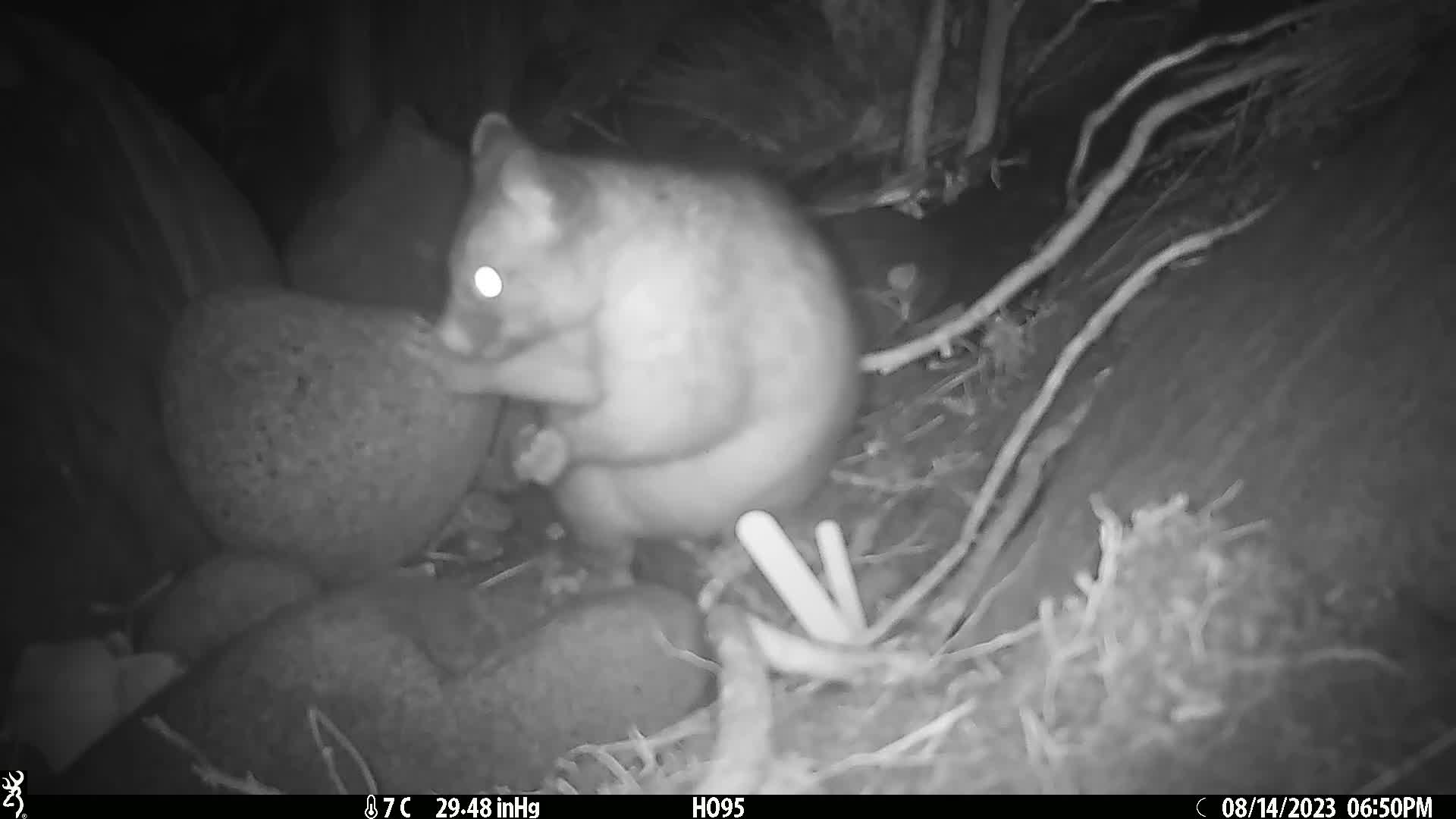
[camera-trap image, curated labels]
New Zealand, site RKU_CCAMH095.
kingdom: Animalia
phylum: Chordata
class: Mammalia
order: Diprotodontia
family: Phalangeridae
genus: Trichosurus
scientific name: Trichosurus vulpecula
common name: common brushtail possum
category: possum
Possum (common brushtail possum) (Trichosurus vulpecula).